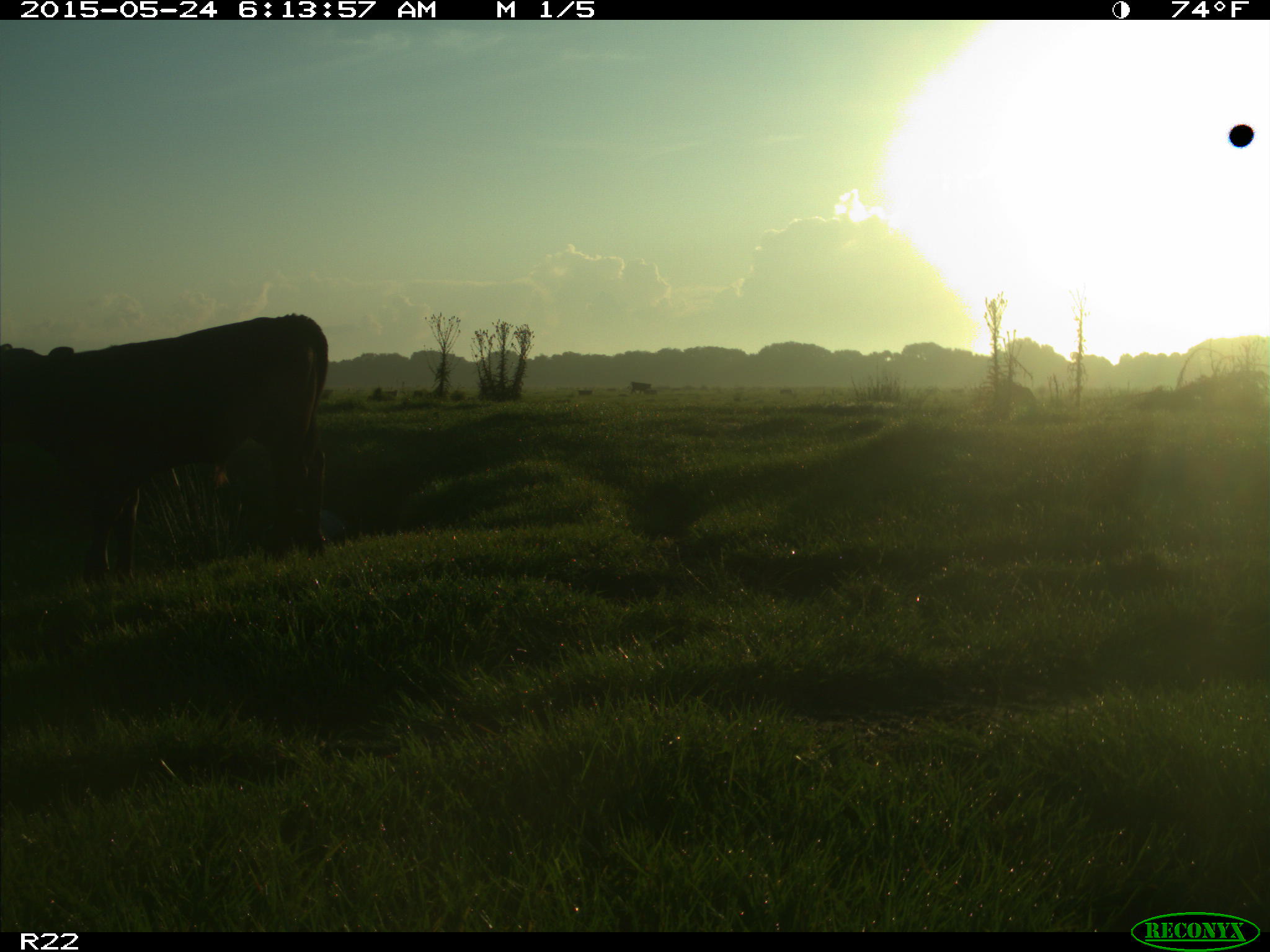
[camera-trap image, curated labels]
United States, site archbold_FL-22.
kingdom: Animalia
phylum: Chordata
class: Mammalia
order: Artiodactyla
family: Bovidae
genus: Bos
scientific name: Bos taurus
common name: domestic cow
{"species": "Bos taurus (domestic cow)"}